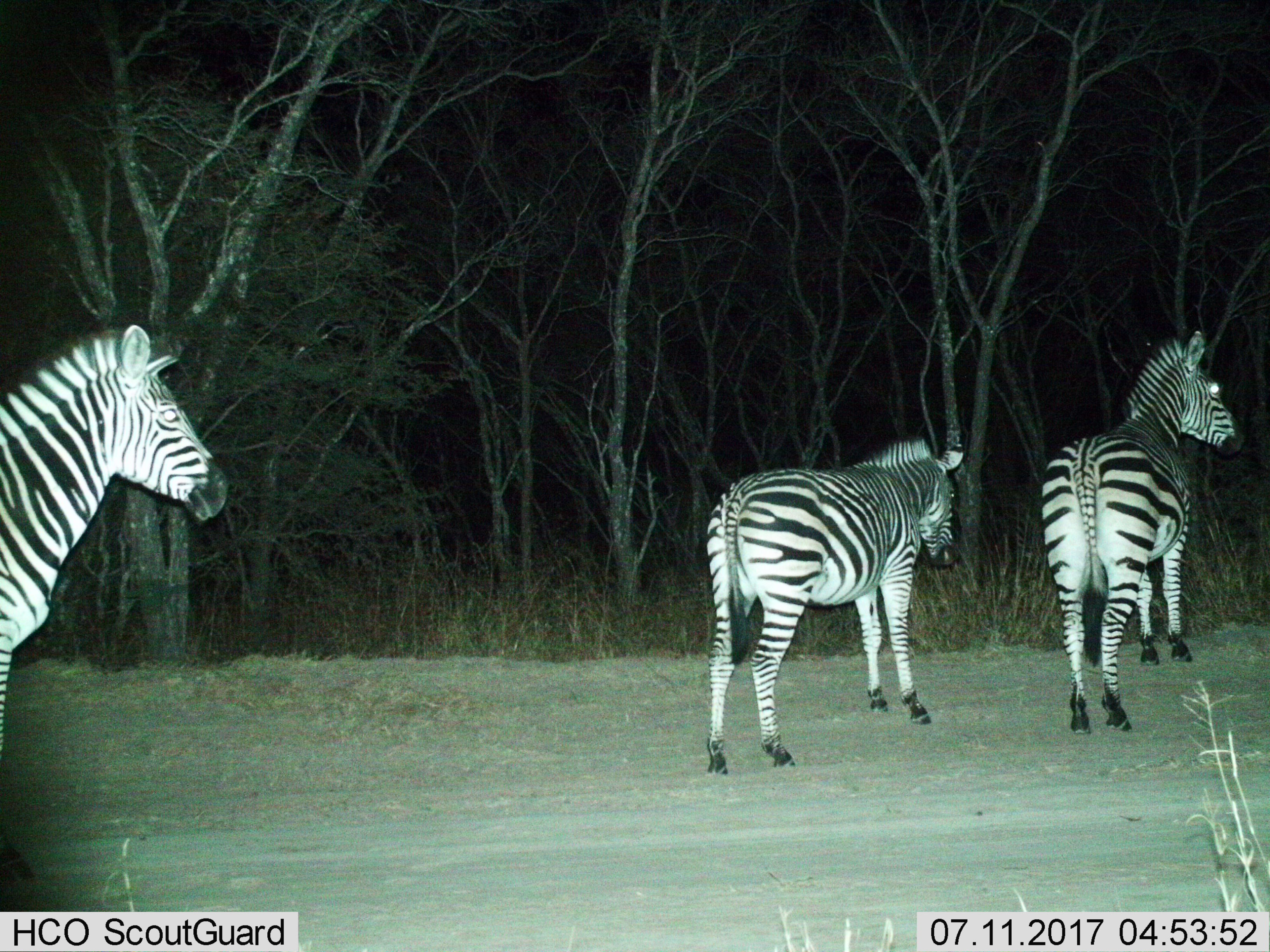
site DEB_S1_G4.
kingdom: Animalia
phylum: Chordata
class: Mammalia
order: Perissodactyla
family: Equidae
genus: Equus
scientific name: Equus quagga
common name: plains zebra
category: zebraplains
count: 3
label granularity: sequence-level